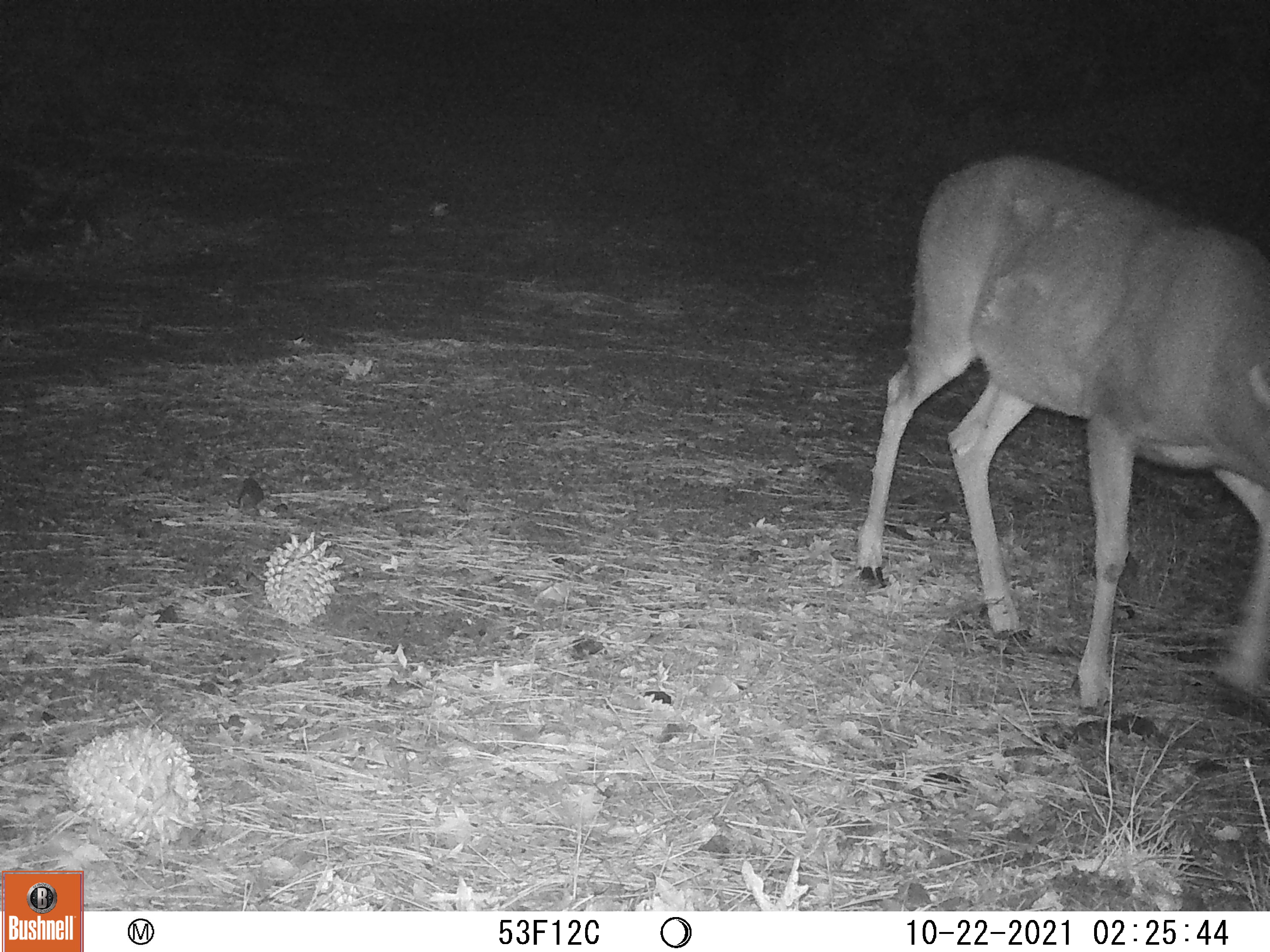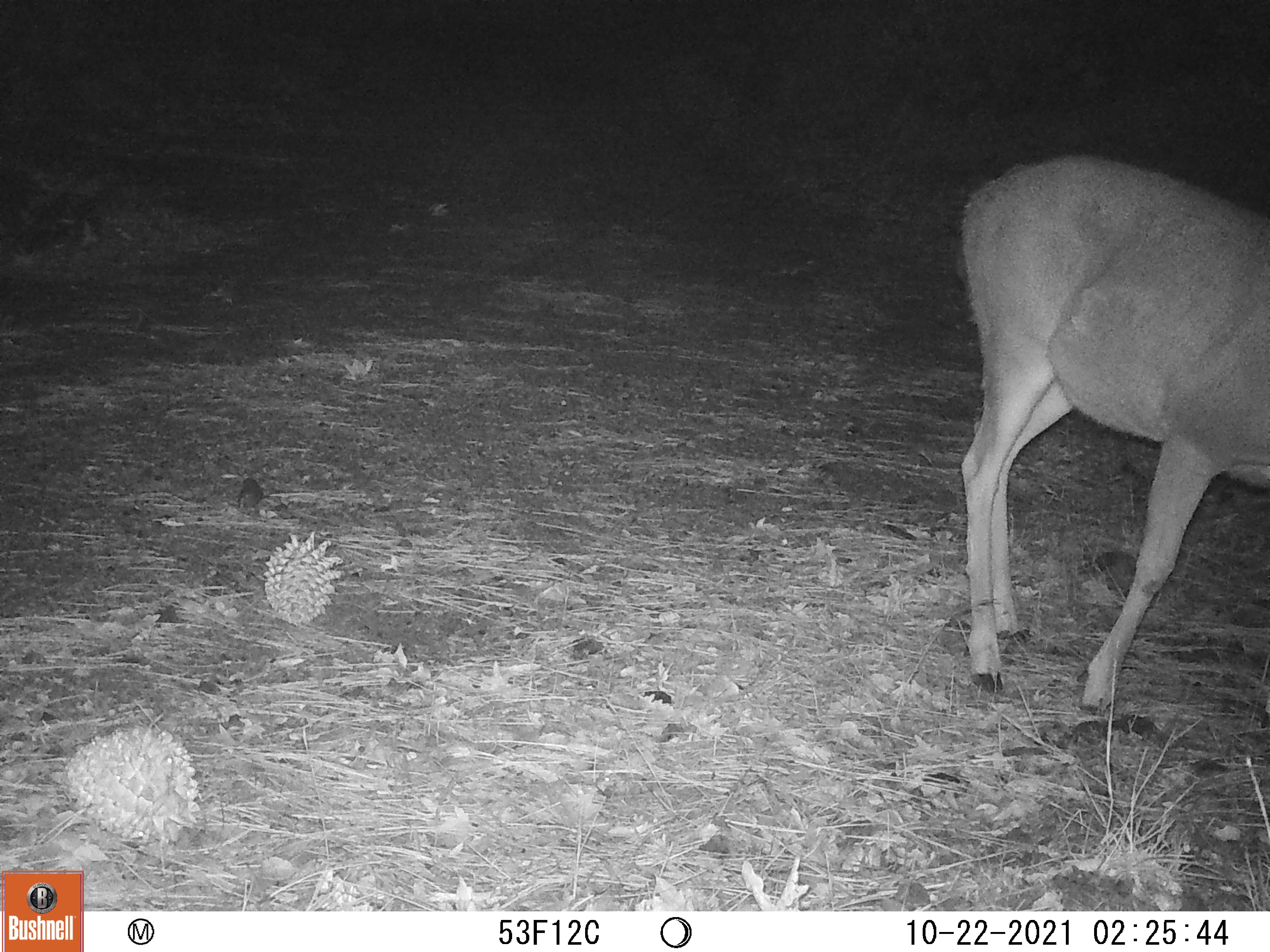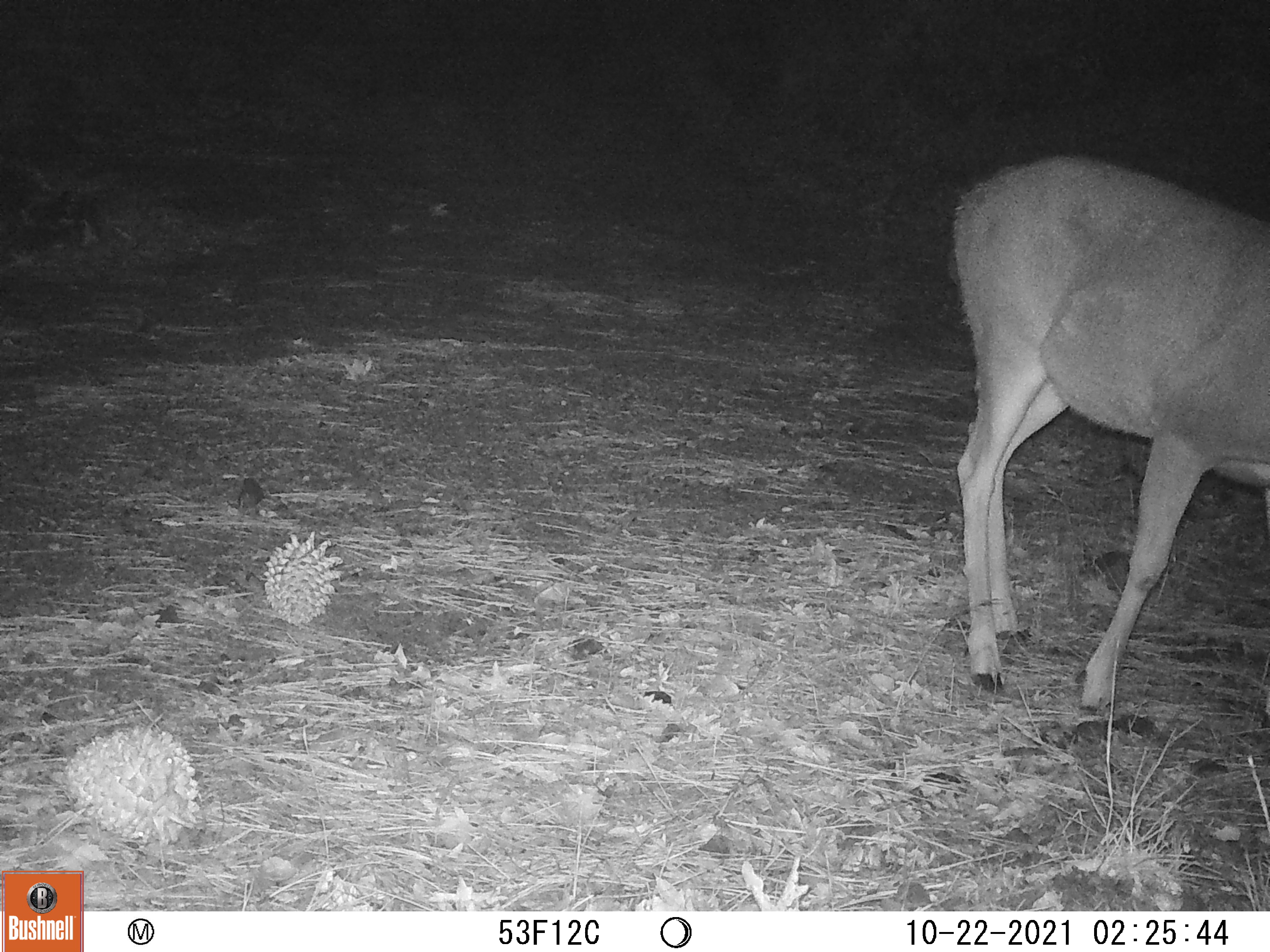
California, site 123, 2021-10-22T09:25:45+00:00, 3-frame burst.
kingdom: Animalia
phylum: Chordata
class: Mammalia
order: Artiodactyla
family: Cervidae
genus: Odocoileus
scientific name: Odocoileus hemionus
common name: mule deer